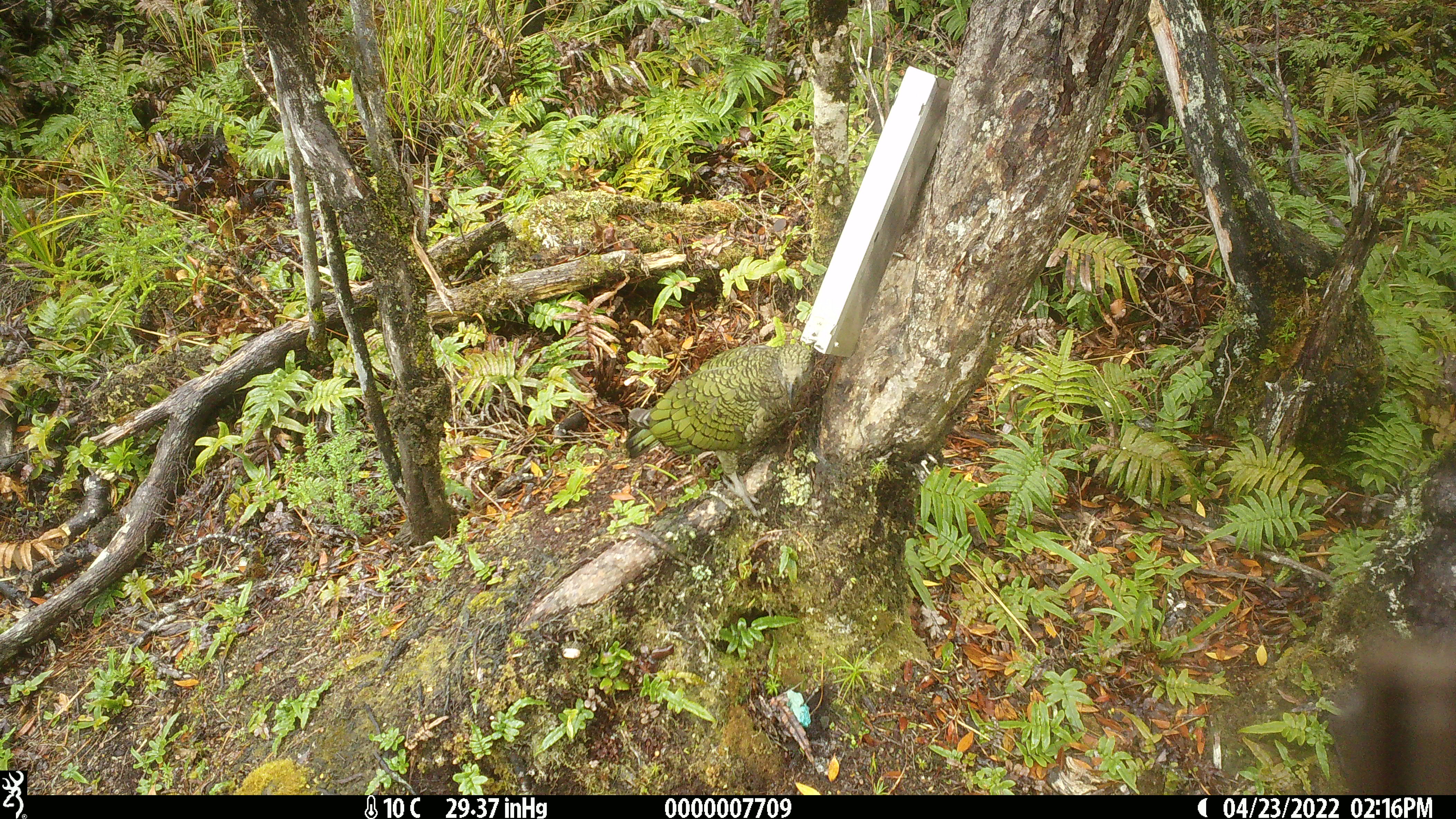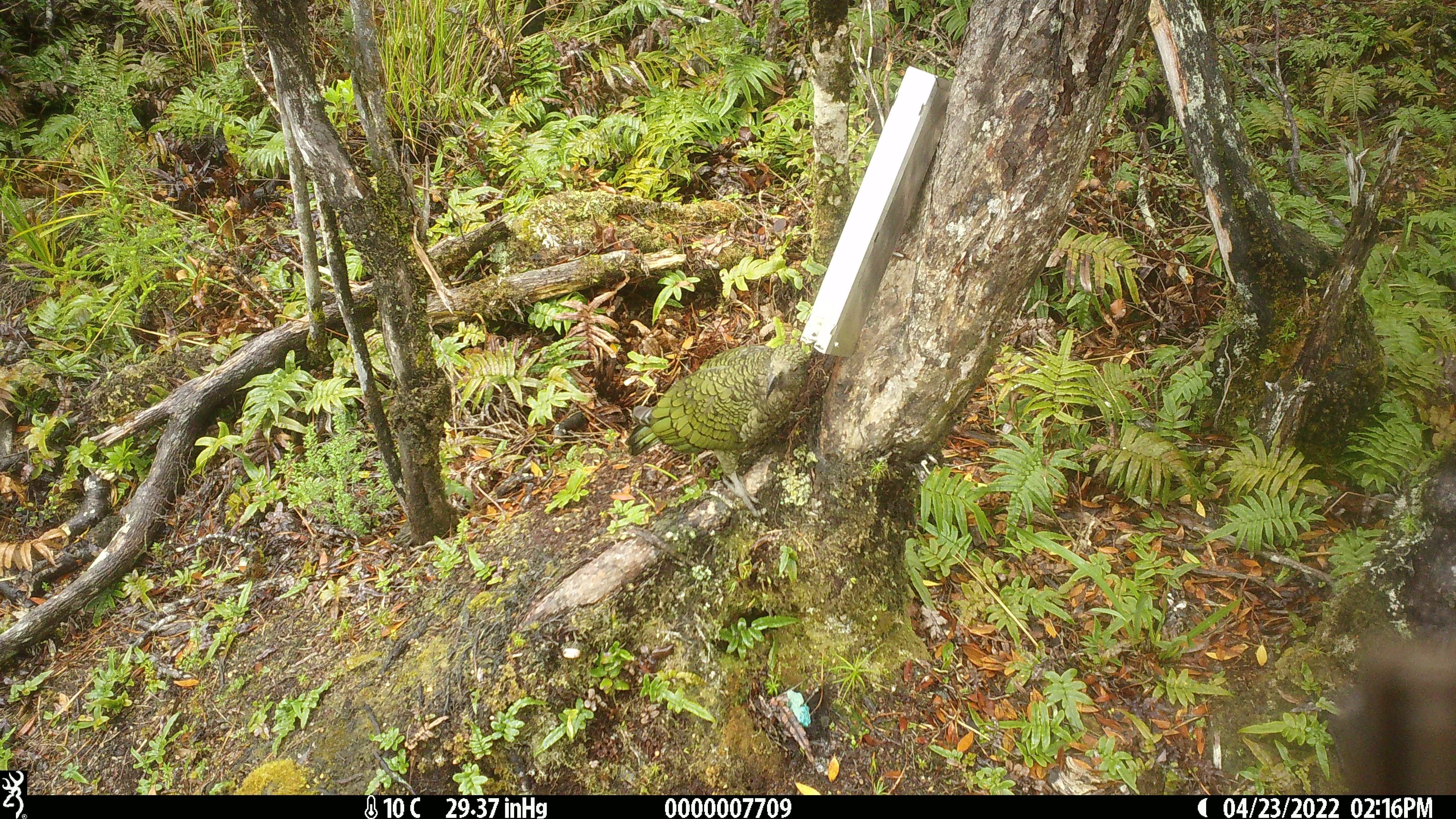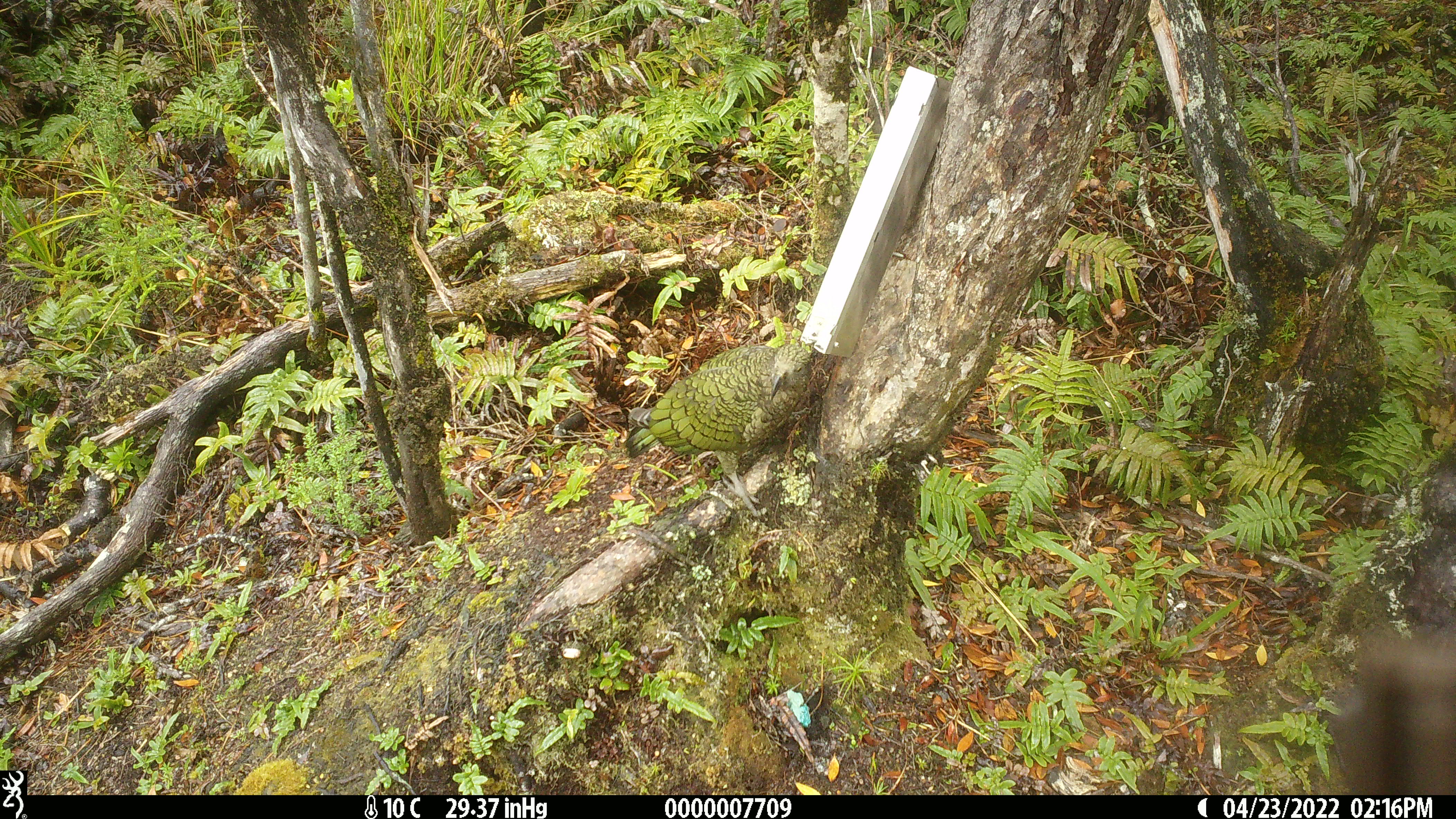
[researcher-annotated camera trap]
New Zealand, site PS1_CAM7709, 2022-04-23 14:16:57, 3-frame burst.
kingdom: Animalia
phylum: Chordata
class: Aves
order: Psittaciformes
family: Strigopidae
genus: Nestor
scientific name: Nestor notabilis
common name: kea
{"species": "kea (Nestor notabilis)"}